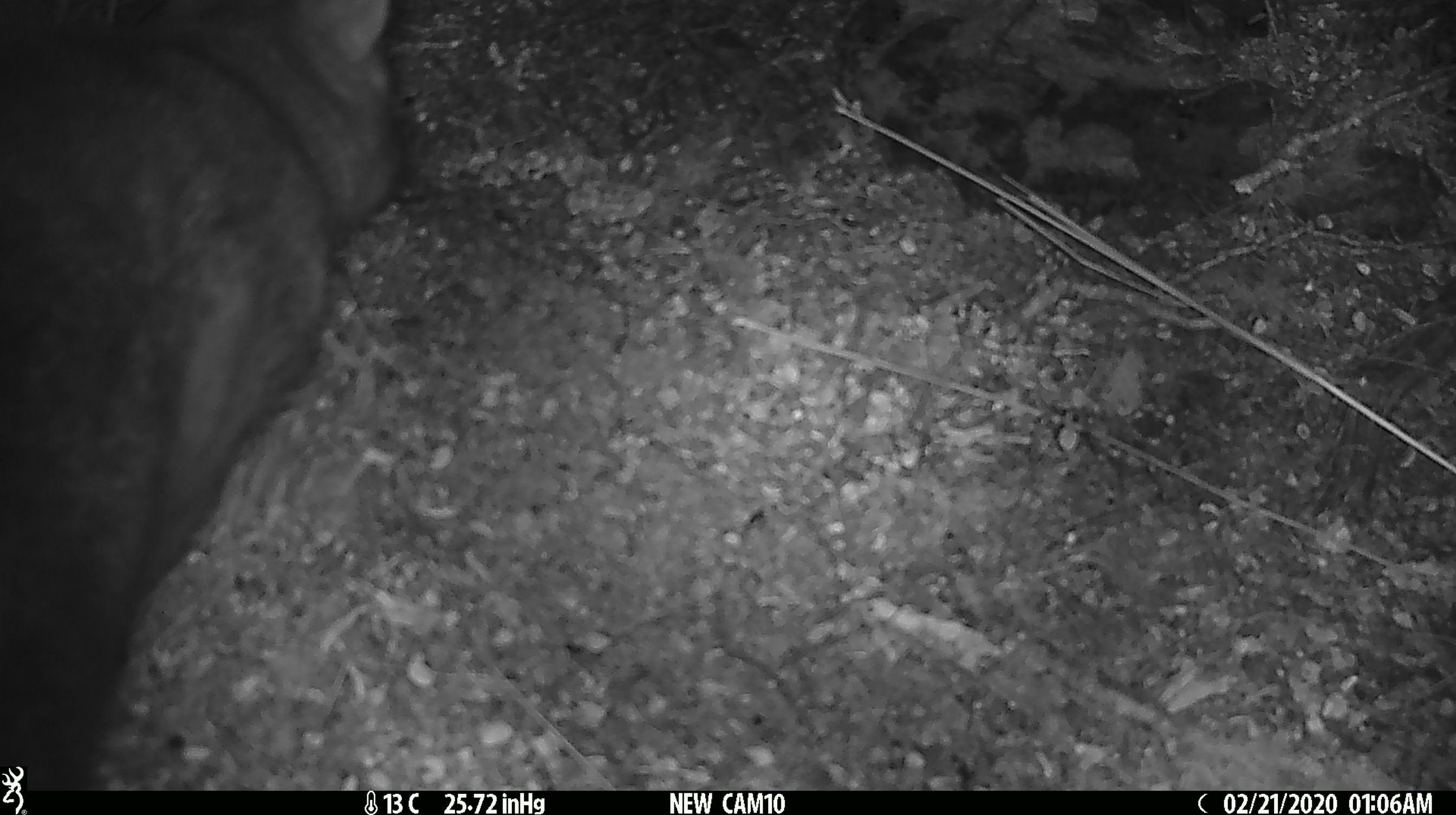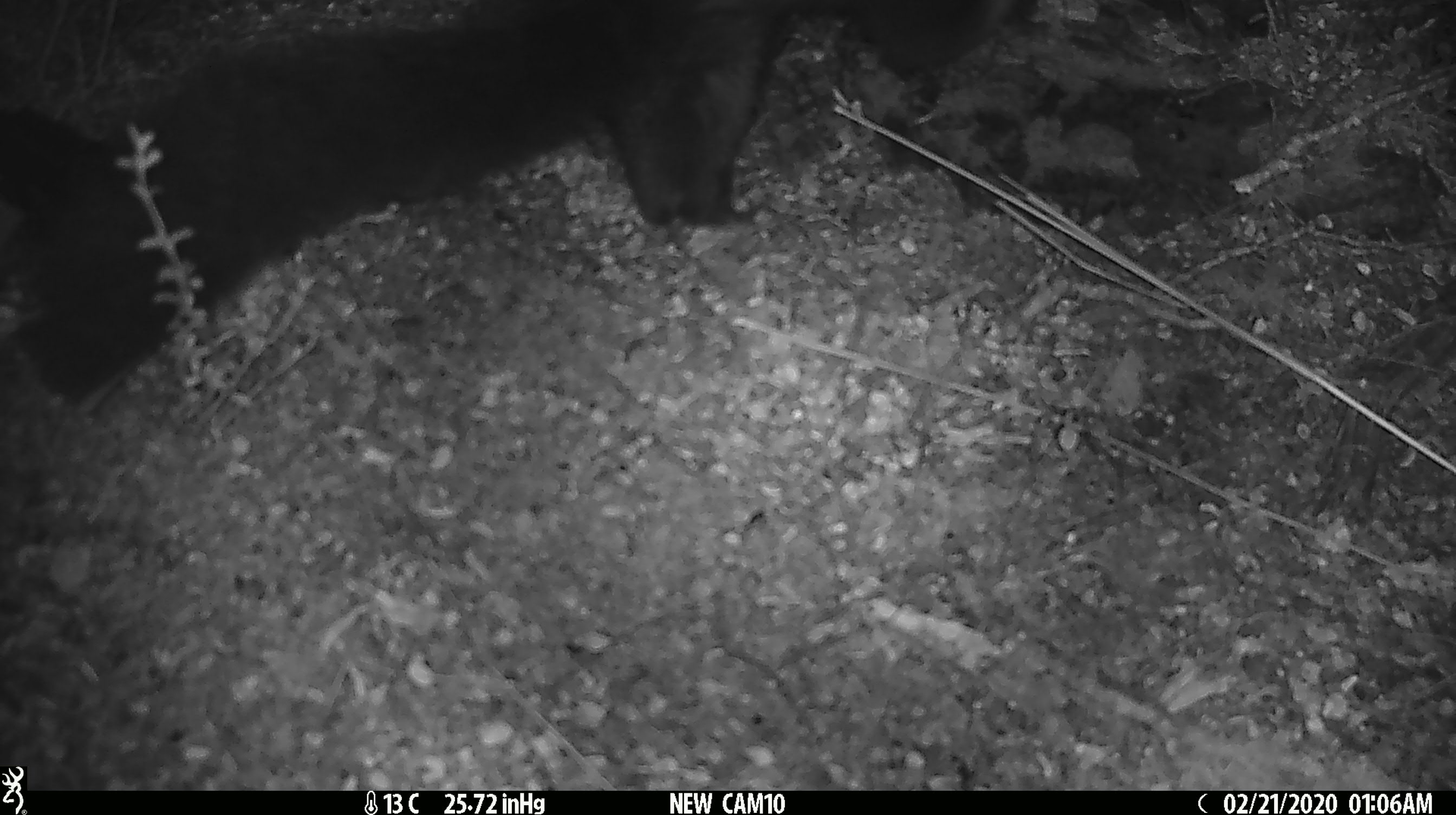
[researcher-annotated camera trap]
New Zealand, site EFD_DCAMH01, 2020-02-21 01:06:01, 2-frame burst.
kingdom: Animalia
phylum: Chordata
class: Mammalia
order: Diprotodontia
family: Phalangeridae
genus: Trichosurus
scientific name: Trichosurus vulpecula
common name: common brushtail possum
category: possum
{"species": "possum (common brushtail possum) (Trichosurus vulpecula)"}